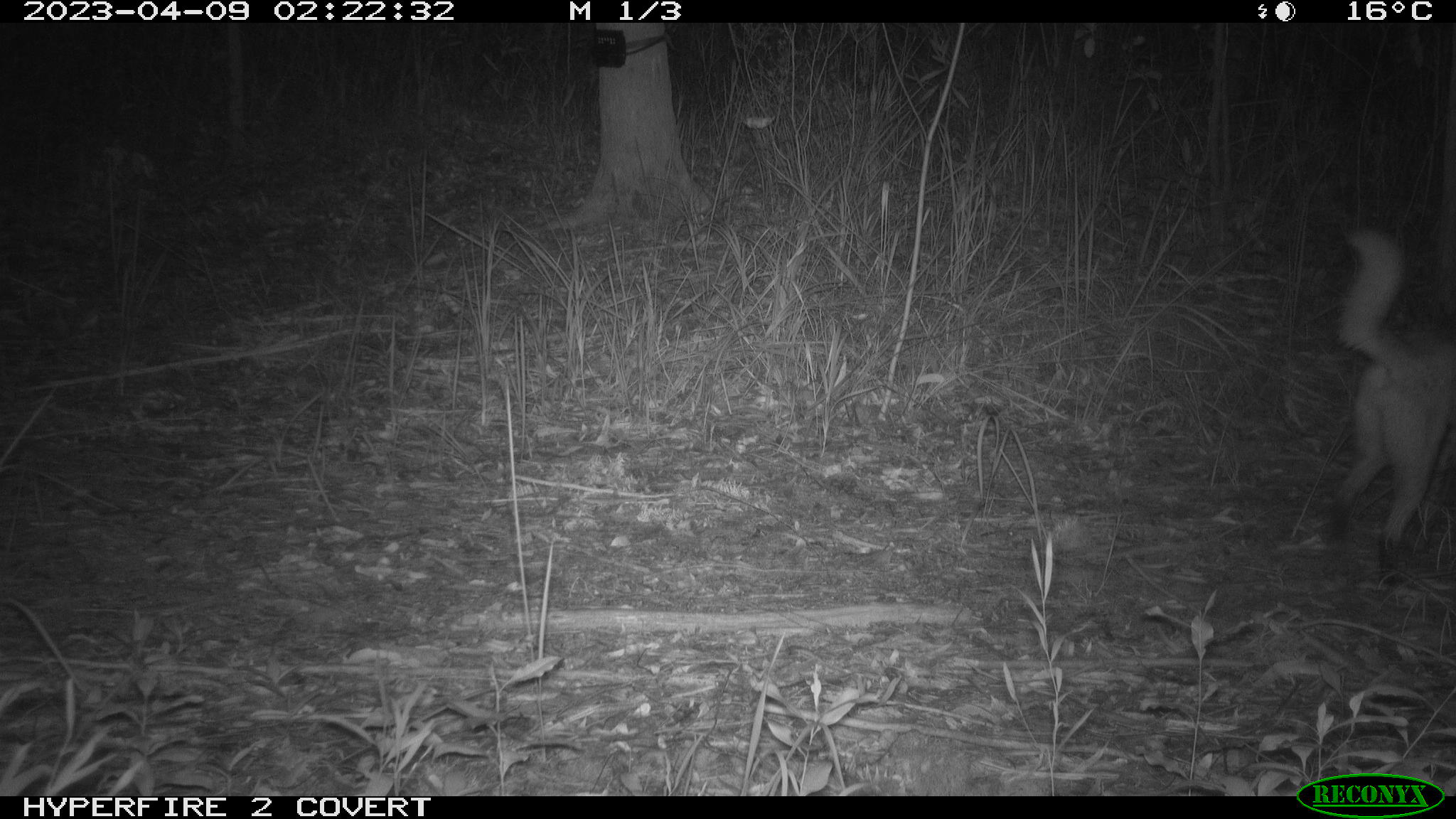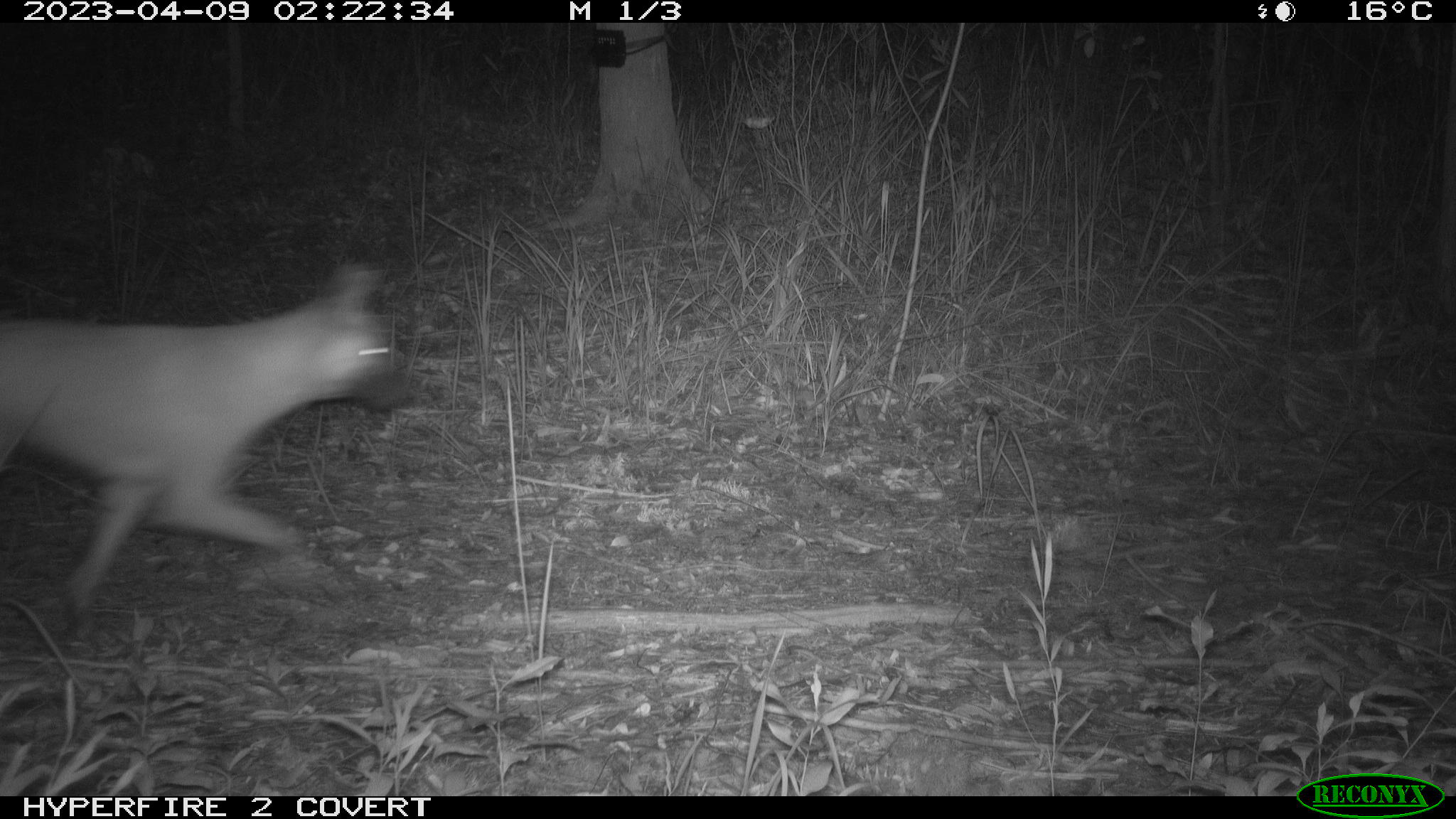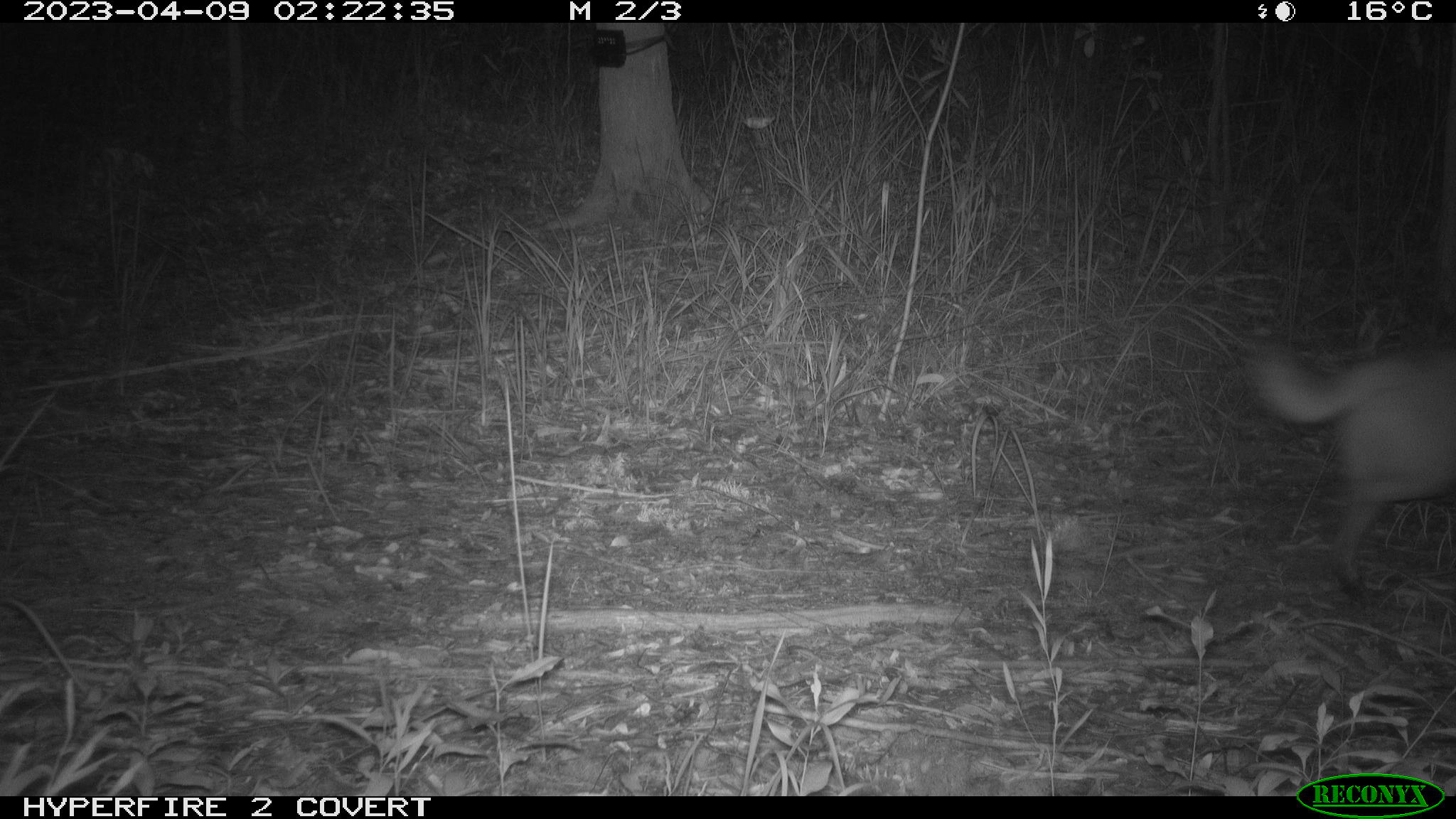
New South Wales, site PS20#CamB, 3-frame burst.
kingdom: Animalia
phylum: Chordata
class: Mammalia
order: Carnivora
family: Canidae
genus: Canis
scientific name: Canis familiaris dingo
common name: dingo